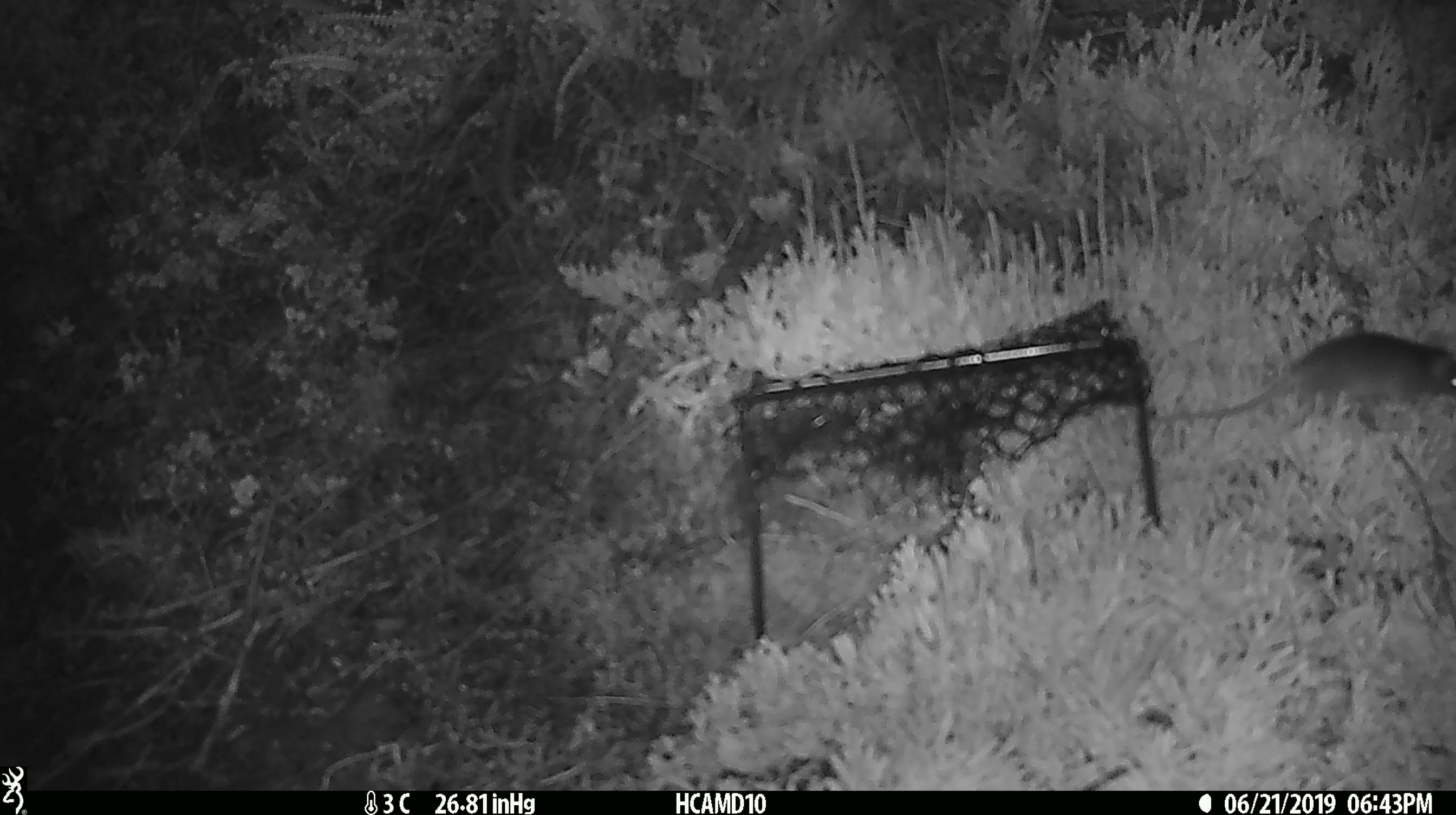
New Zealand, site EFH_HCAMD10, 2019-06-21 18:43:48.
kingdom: Animalia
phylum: Chordata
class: Mammalia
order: Rodentia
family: Muridae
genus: Rattus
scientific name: Rattus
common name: rat